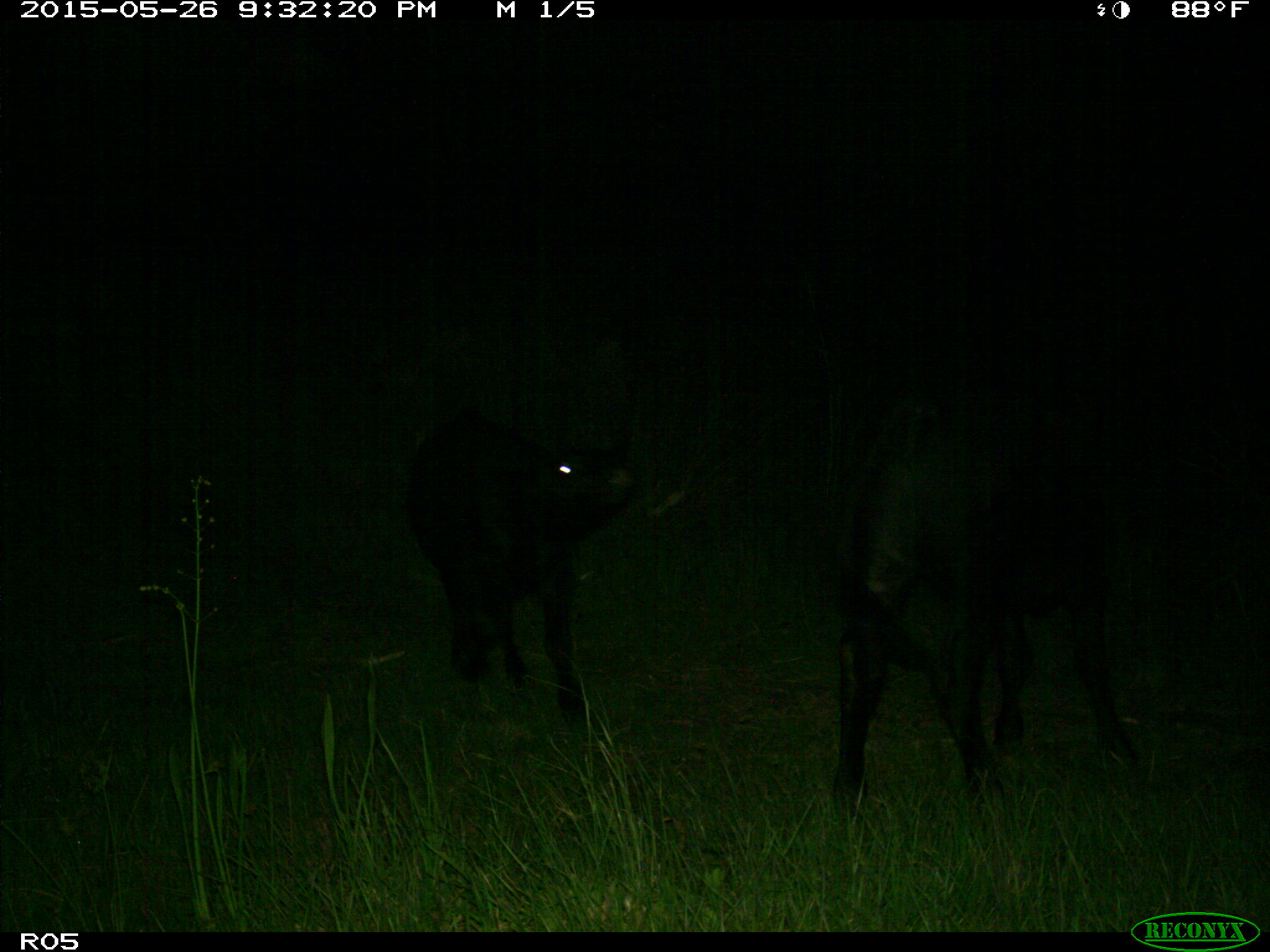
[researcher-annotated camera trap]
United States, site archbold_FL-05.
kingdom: Animalia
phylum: Chordata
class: Mammalia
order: Artiodactyla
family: Bovidae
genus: Bos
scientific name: Bos taurus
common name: domestic cow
Bos taurus (domestic cow).